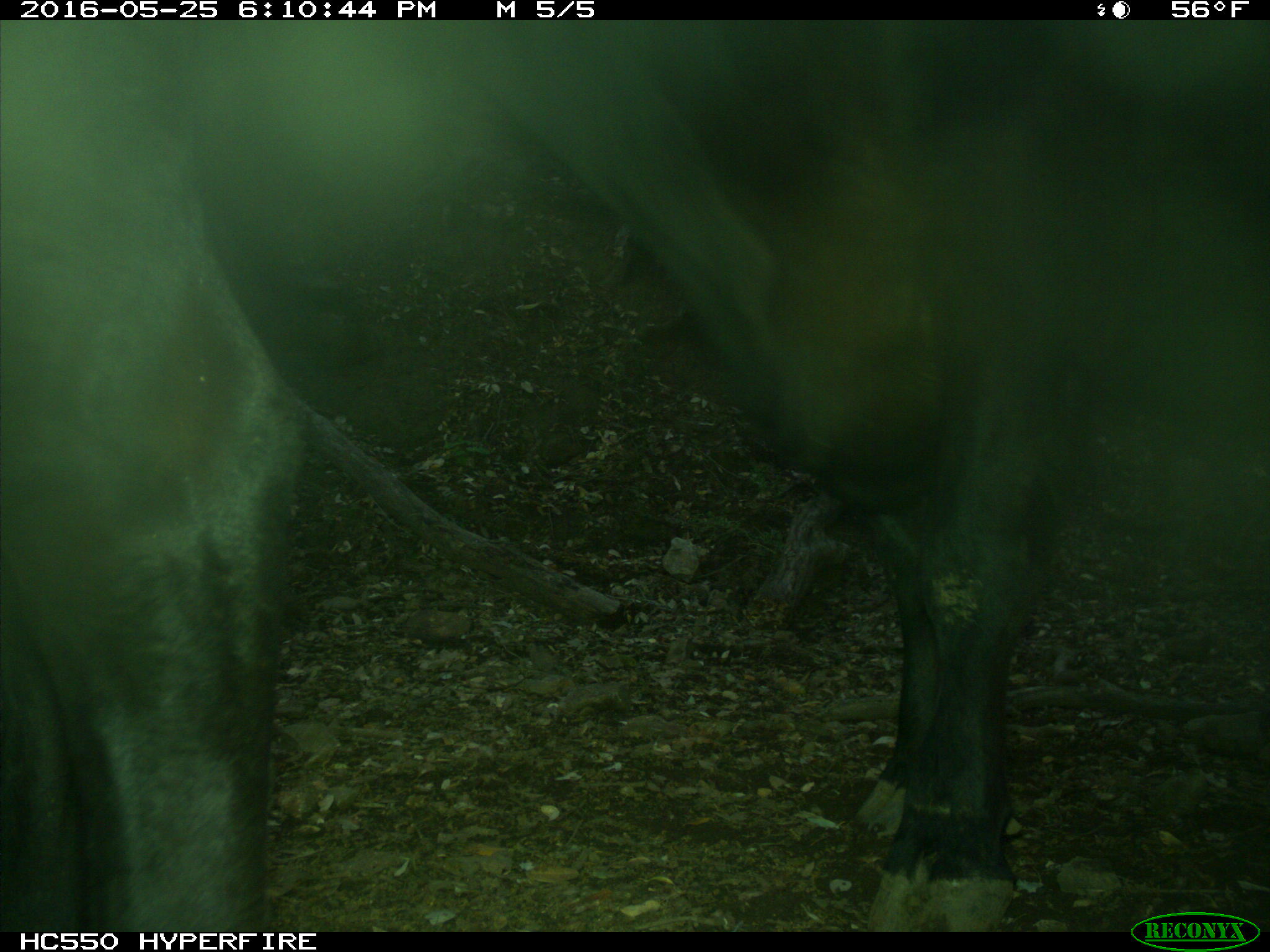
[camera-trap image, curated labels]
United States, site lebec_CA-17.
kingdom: Animalia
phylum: Chordata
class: Mammalia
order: Artiodactyla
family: Bovidae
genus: Bos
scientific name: Bos taurus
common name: domestic cow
Bos taurus (domestic cow).